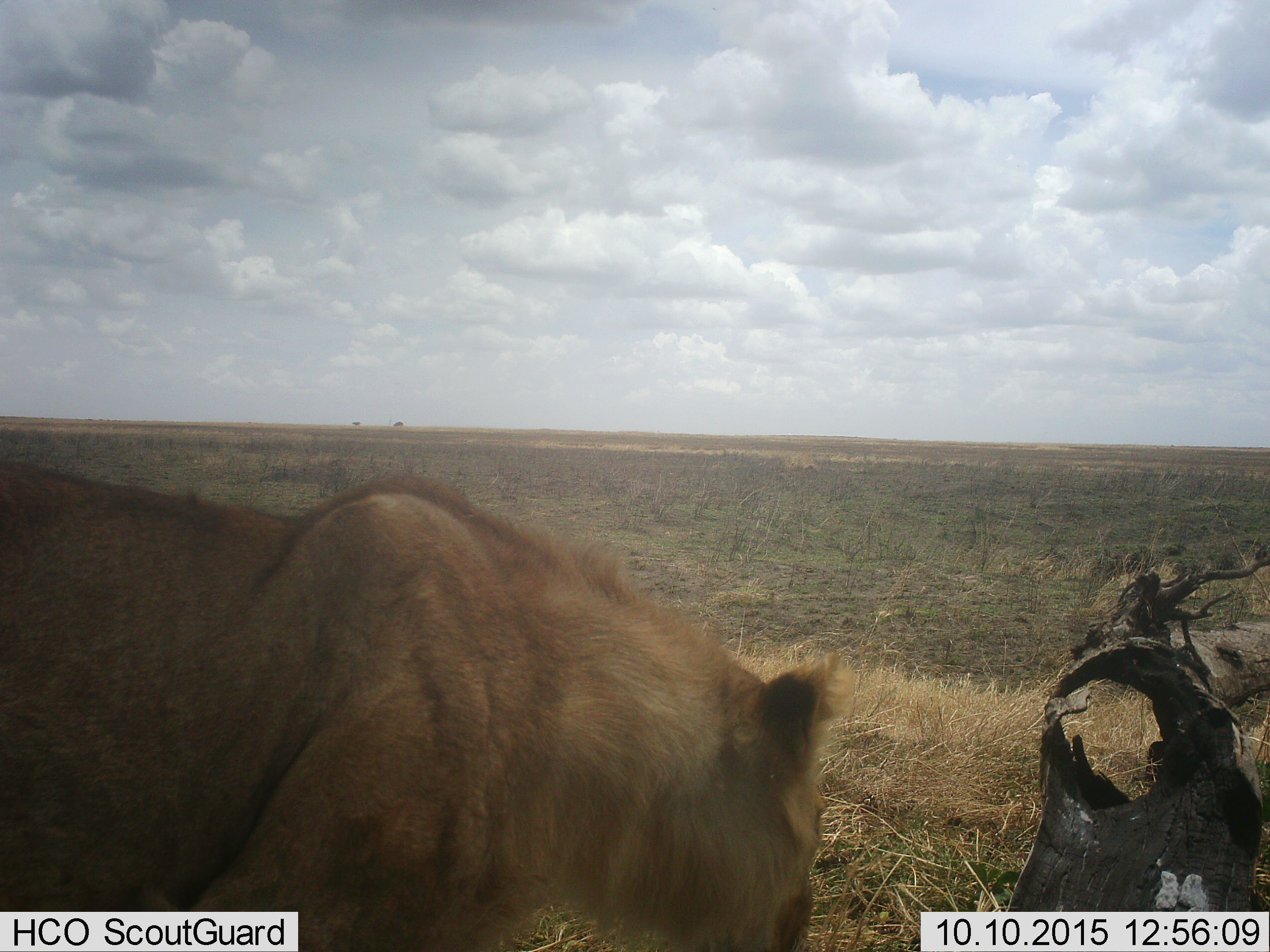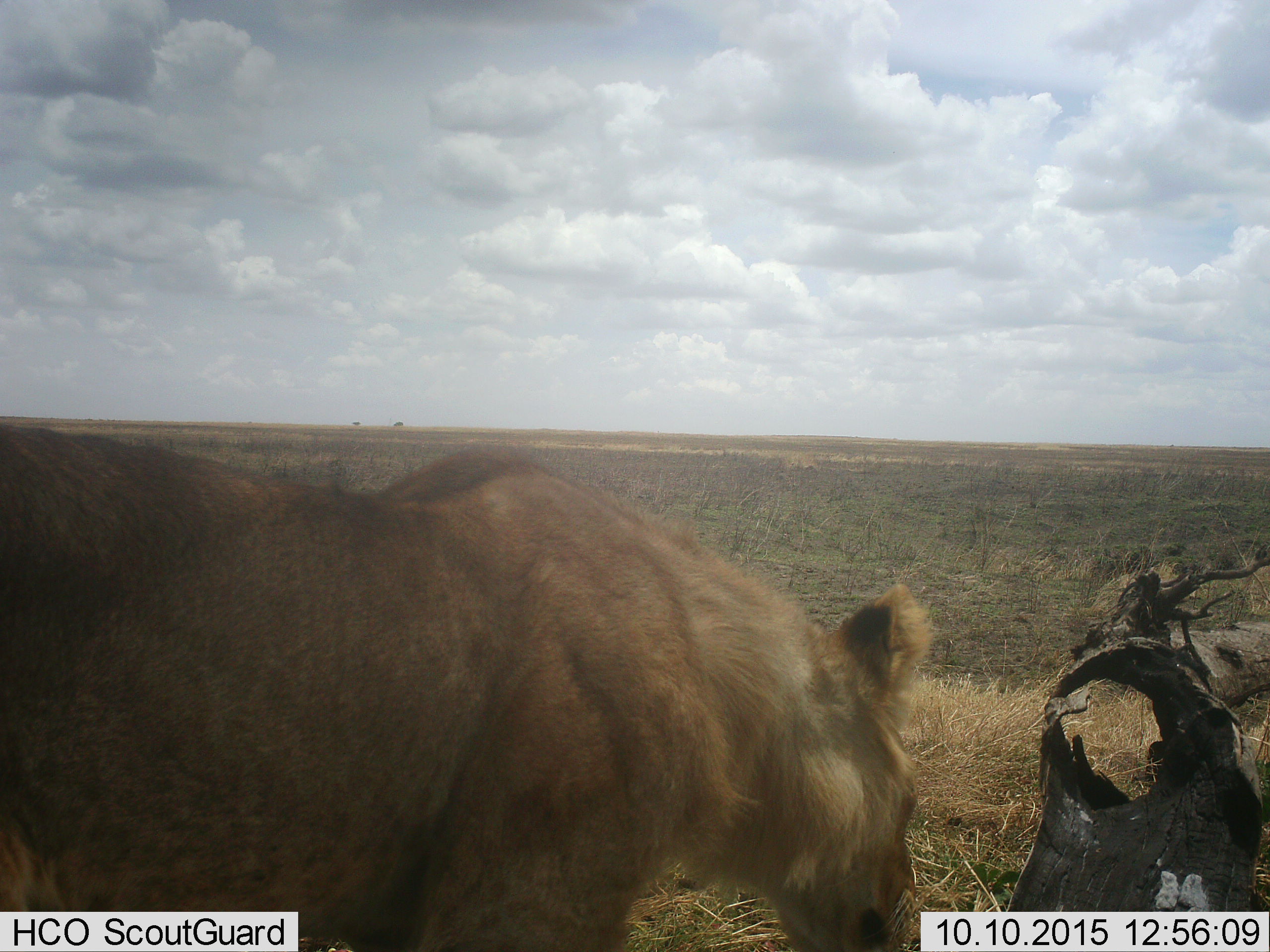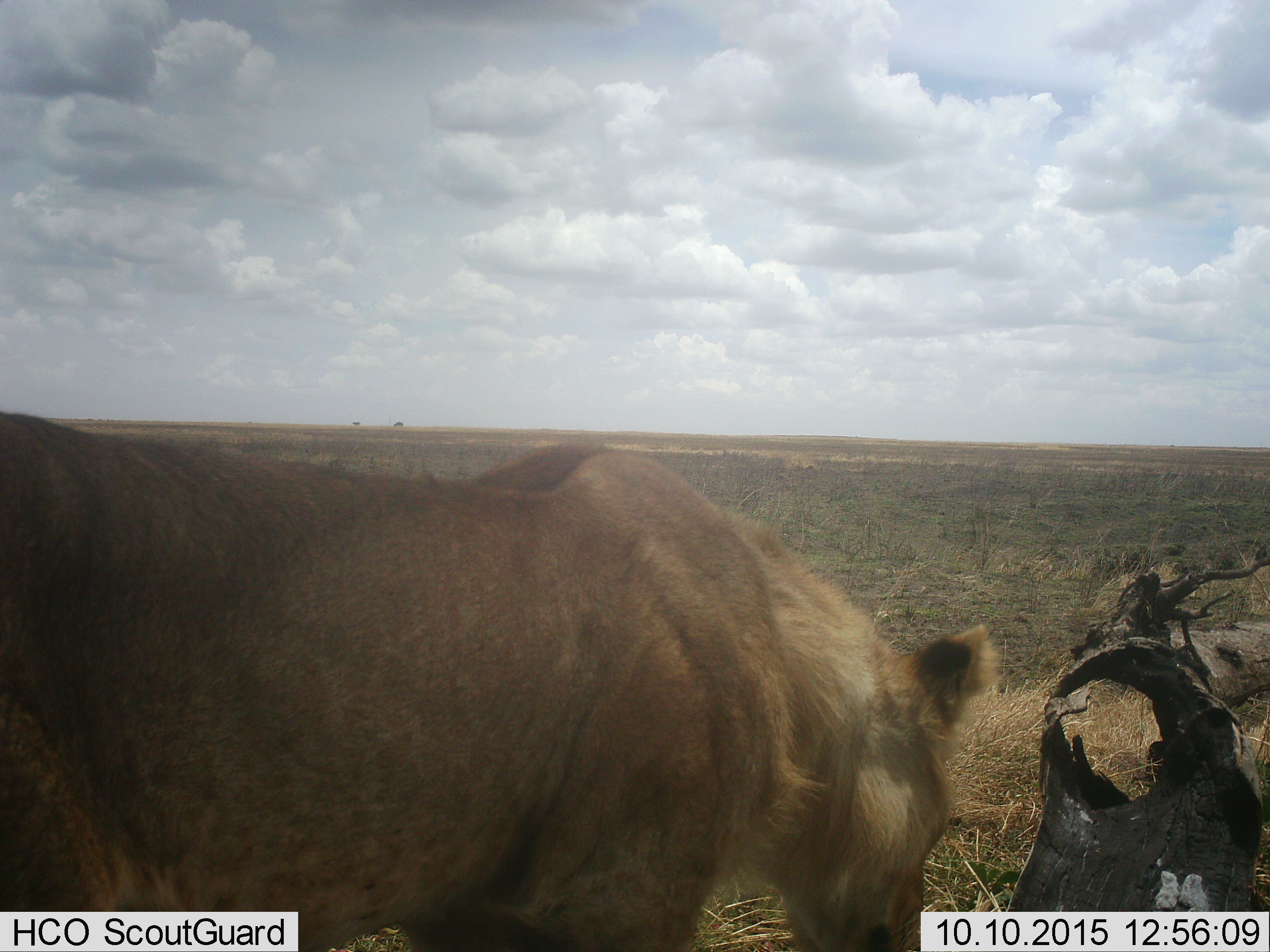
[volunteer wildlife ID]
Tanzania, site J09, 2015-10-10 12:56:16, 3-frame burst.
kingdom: Animalia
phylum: Chordata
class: Mammalia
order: Carnivora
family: Felidae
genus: Panthera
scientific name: Panthera leo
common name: lion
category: lionfemale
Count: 1.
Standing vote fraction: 38%.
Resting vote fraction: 0%.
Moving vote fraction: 62%.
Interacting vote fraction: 0%.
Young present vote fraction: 0%.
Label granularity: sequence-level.